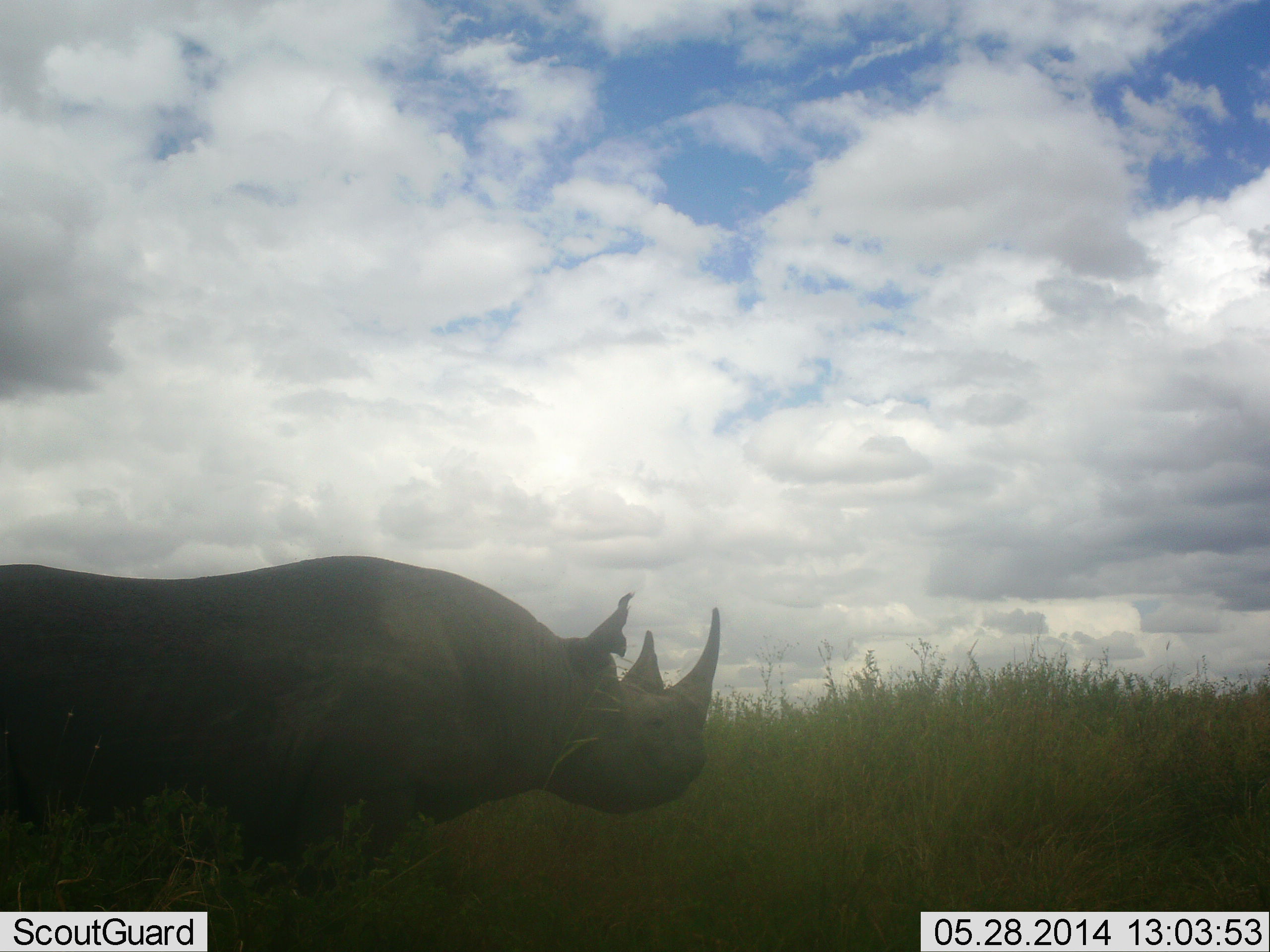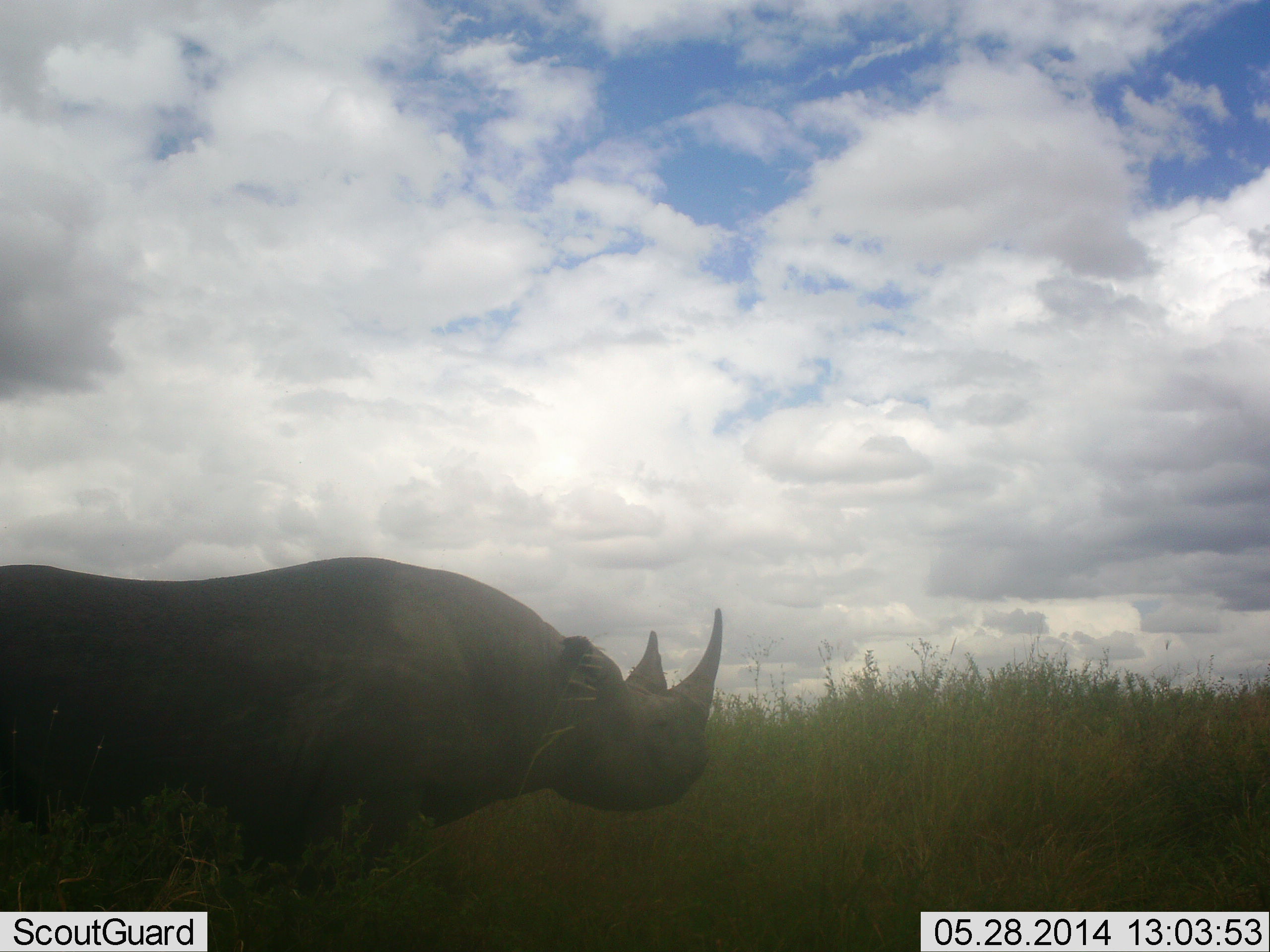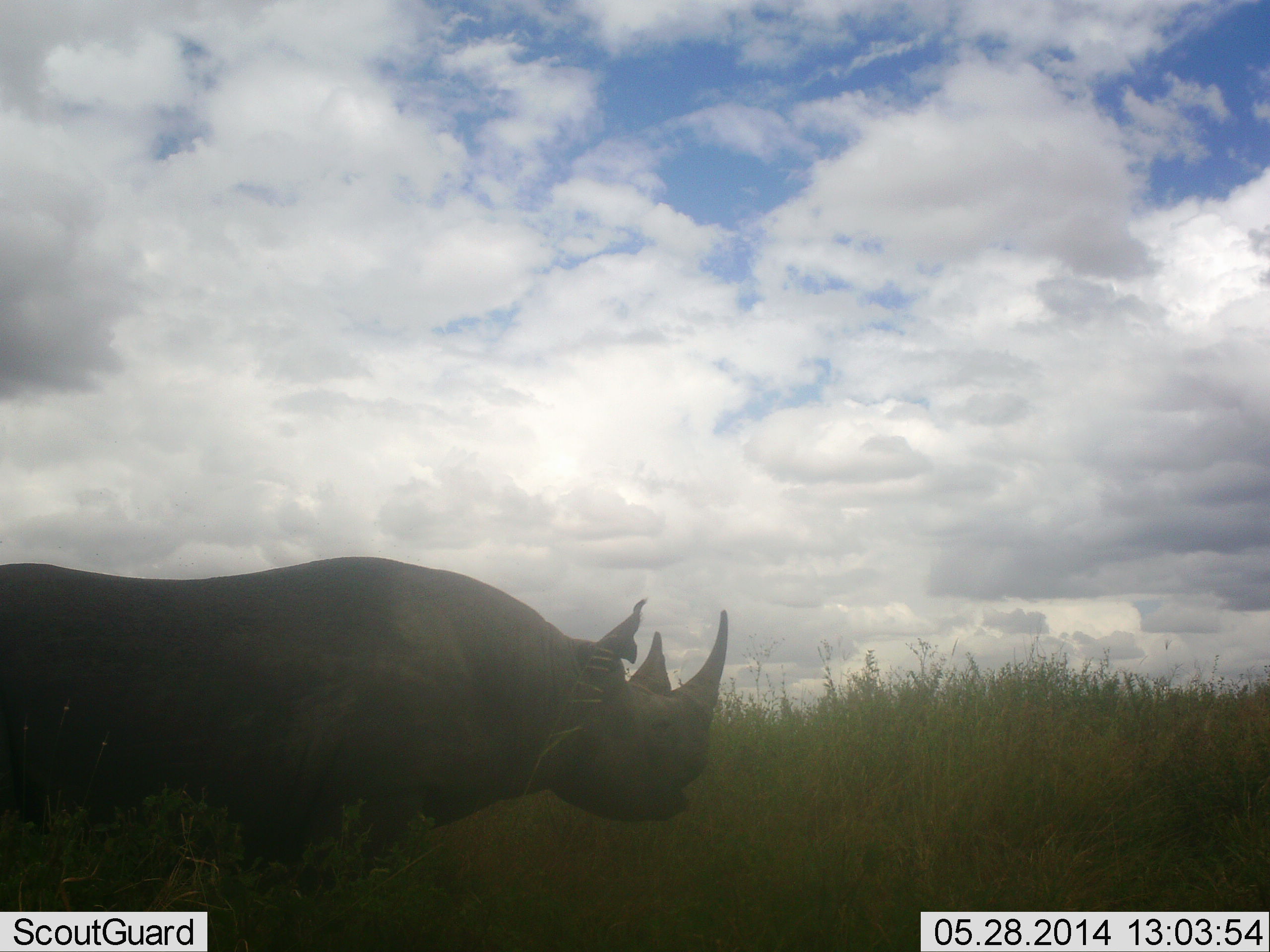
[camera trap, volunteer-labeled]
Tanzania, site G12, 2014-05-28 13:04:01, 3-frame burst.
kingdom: Animalia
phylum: Chordata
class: Mammalia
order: Perissodactyla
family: Rhinocerotidae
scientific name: Rhinocerotidae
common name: rhinoceros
Rhinoceros (Rhinocerotidae), count 1. Behavior (volunteer vote fractions): standing 73%, resting 0%, moving 0%, interacting 0%. Young present (vote fraction): 0%. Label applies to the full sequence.